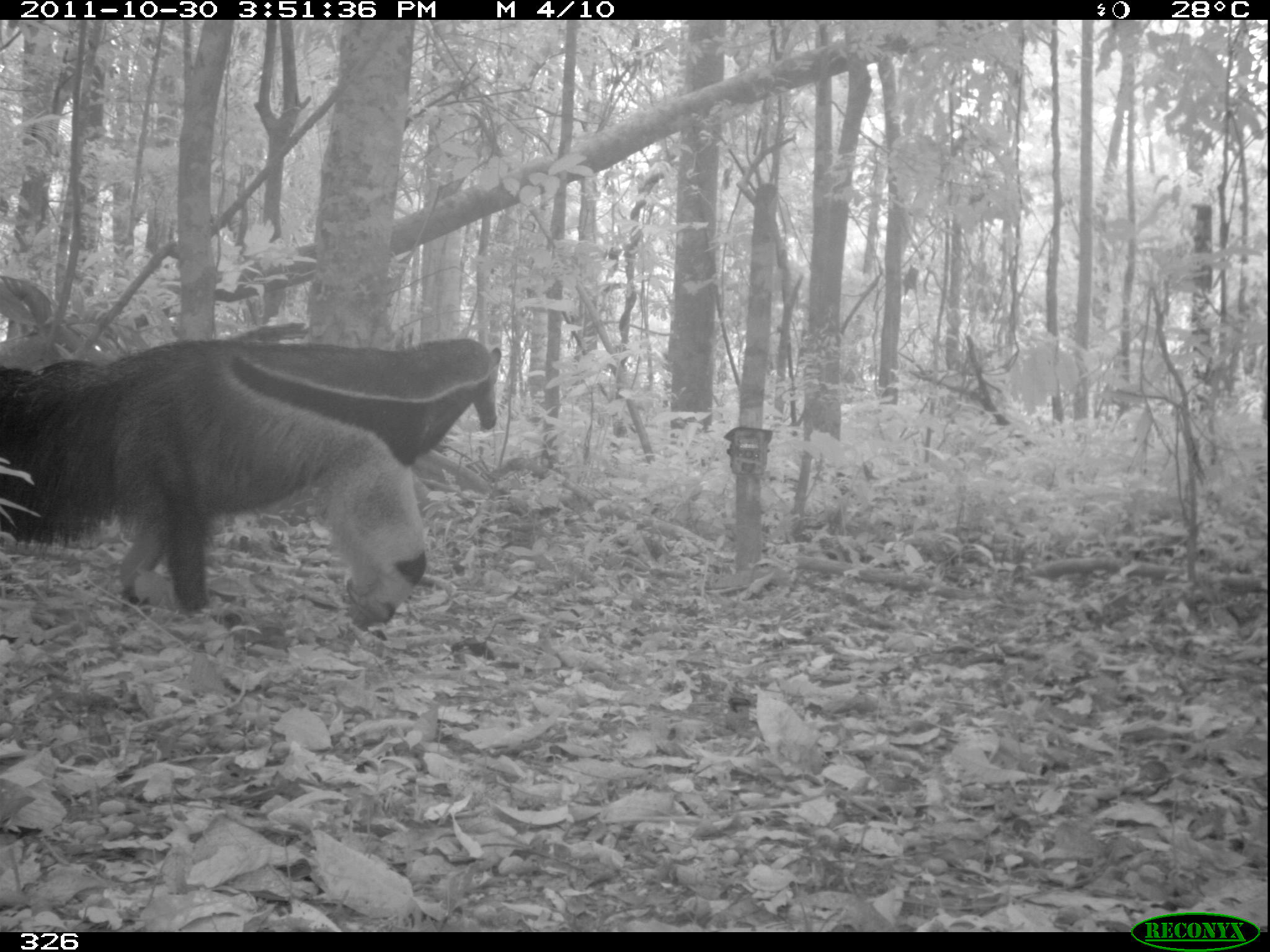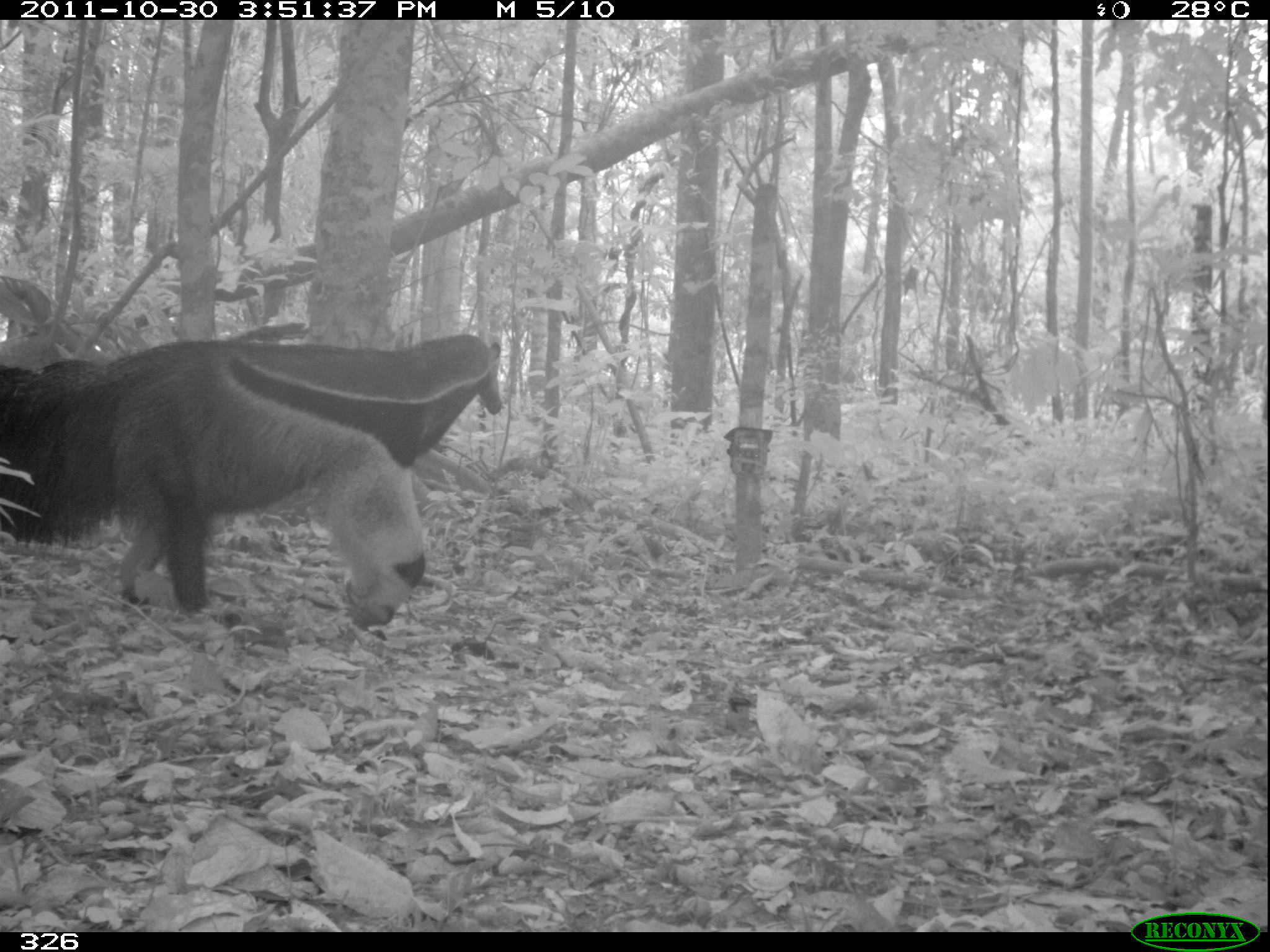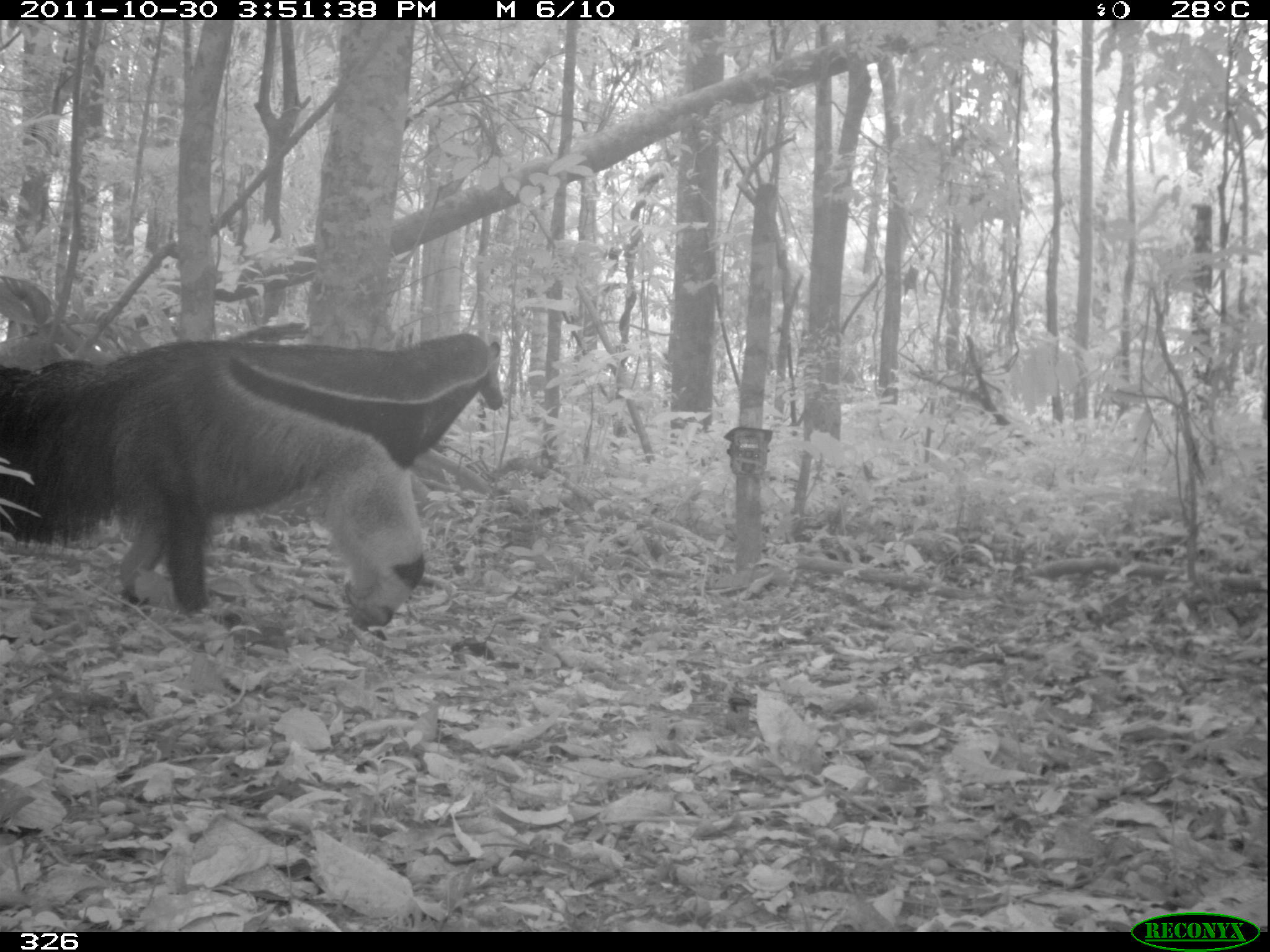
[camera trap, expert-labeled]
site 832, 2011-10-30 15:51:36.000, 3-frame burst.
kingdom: Animalia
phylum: Chordata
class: Mammalia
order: Pilosa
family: Myrmecophagidae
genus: Myrmecophaga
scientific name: Myrmecophaga tridactyla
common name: giant anteater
Myrmecophaga tridactyla (giant anteater).